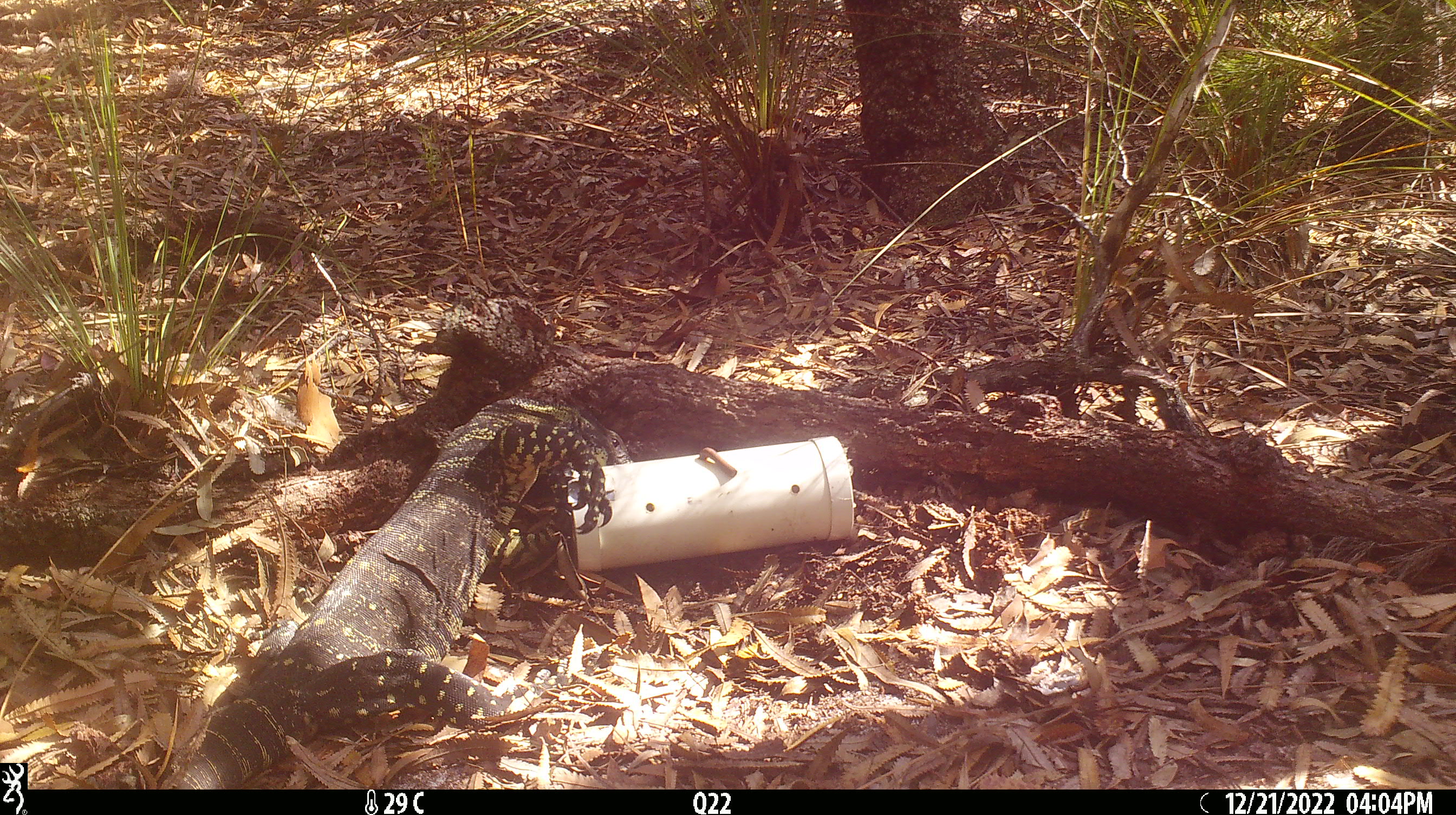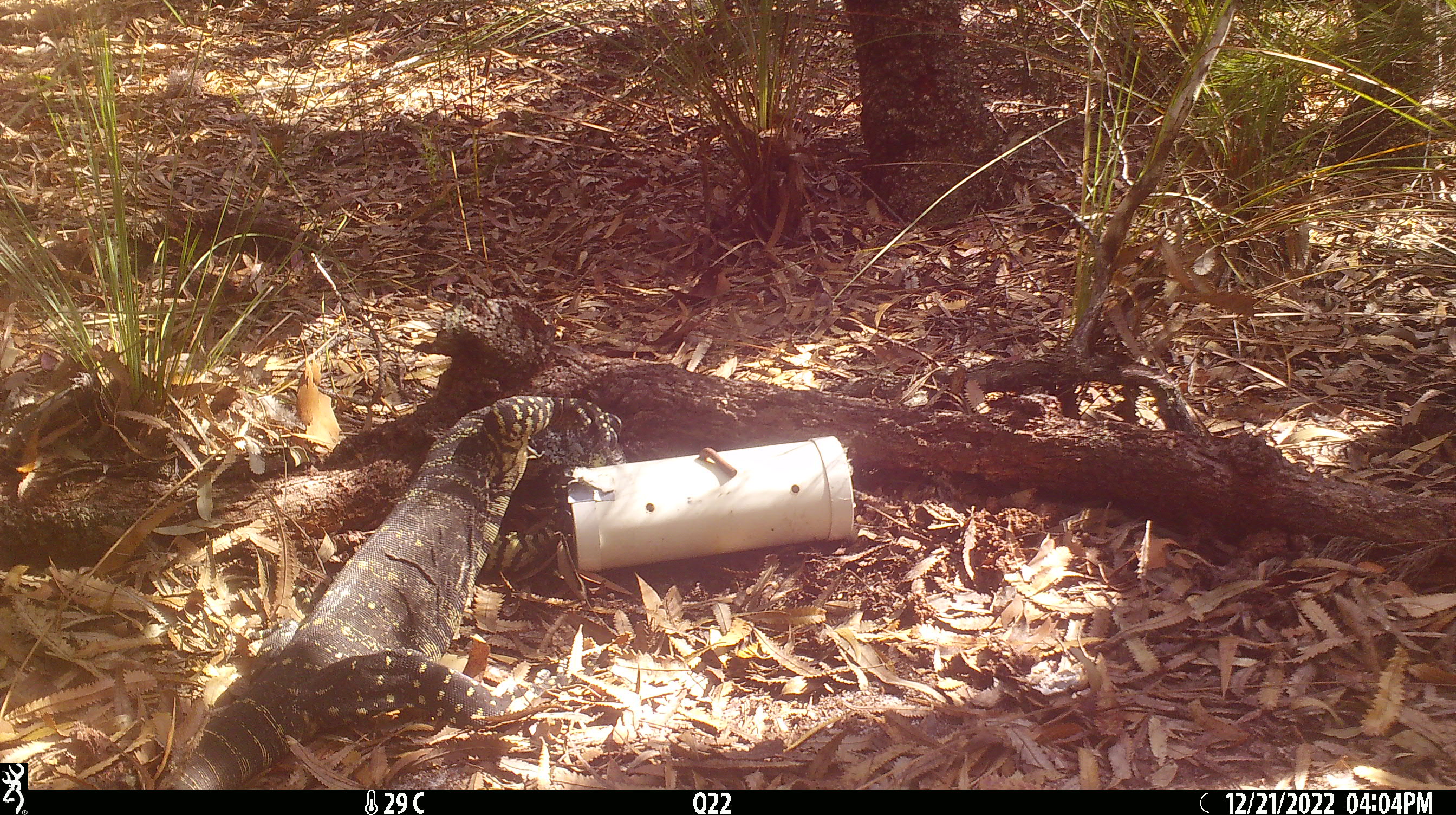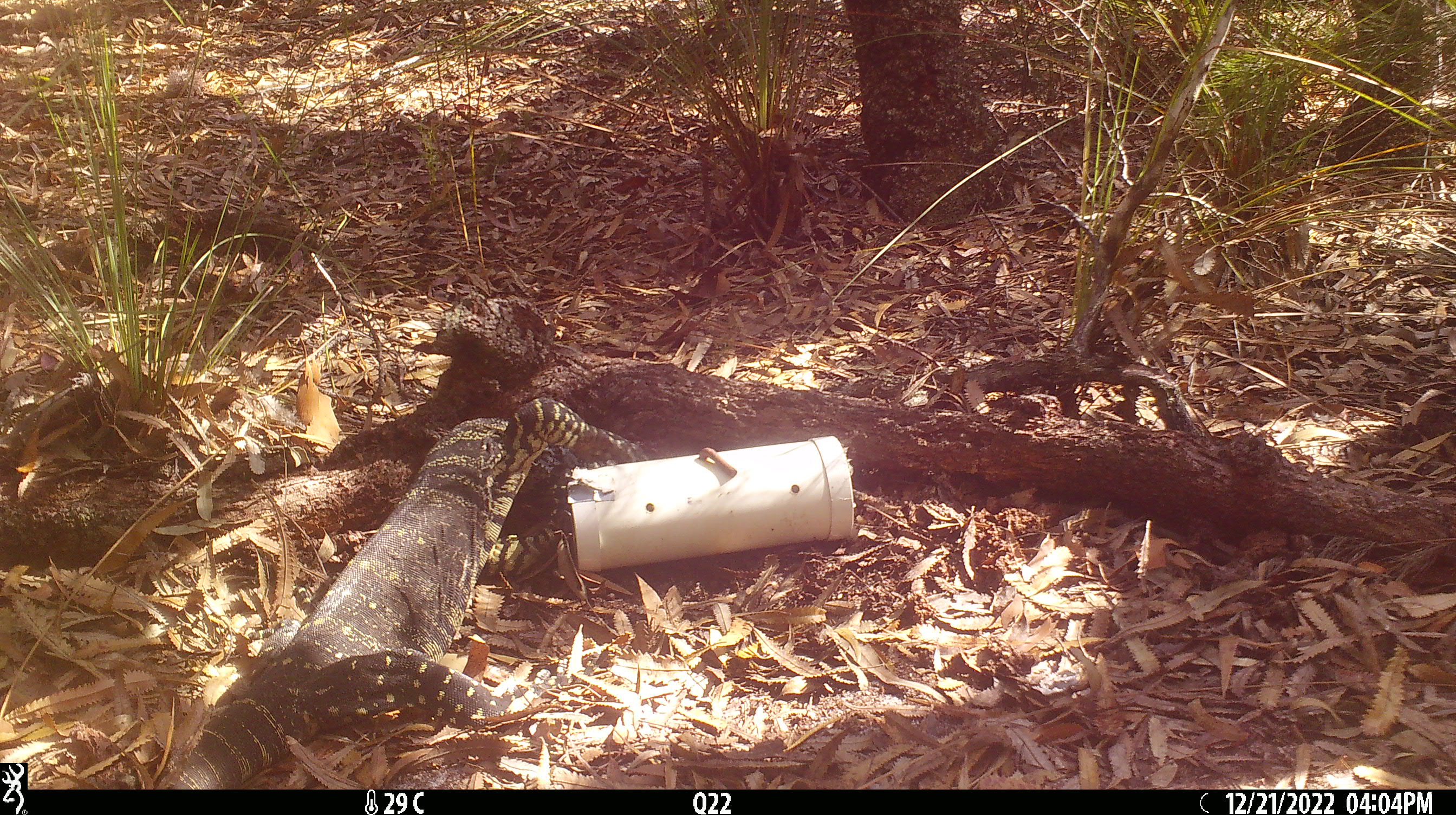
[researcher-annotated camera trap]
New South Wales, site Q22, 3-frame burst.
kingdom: Animalia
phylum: Chordata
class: Reptilia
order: Squamata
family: Varanidae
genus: Varanus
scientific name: Varanus varius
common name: lace monitor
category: goanna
Goanna (lace monitor) (Varanus varius).